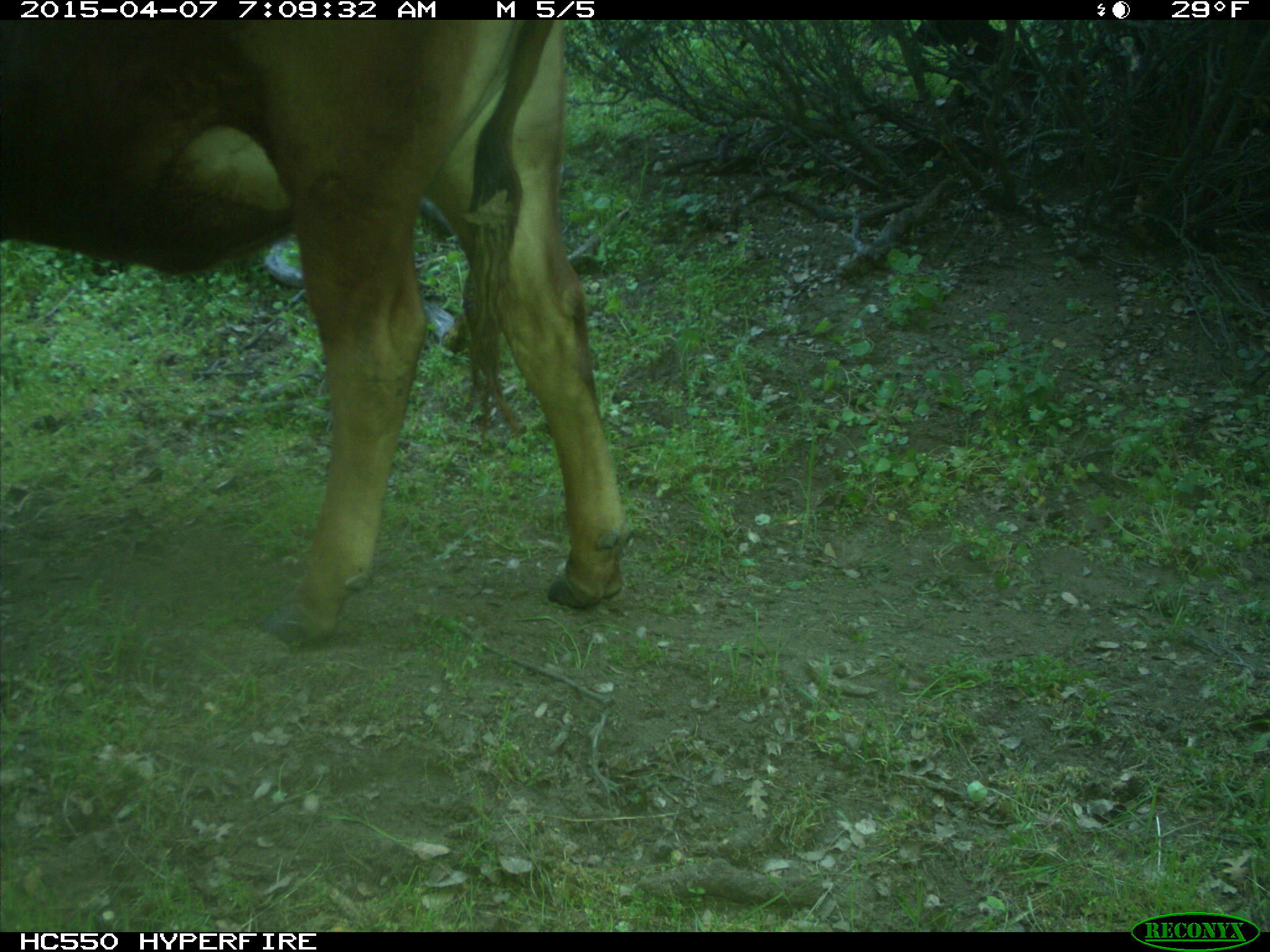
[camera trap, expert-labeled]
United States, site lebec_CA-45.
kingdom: Animalia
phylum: Chordata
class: Mammalia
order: Artiodactyla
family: Bovidae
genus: Bos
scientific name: Bos taurus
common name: domestic cow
Bos taurus (domestic cow).